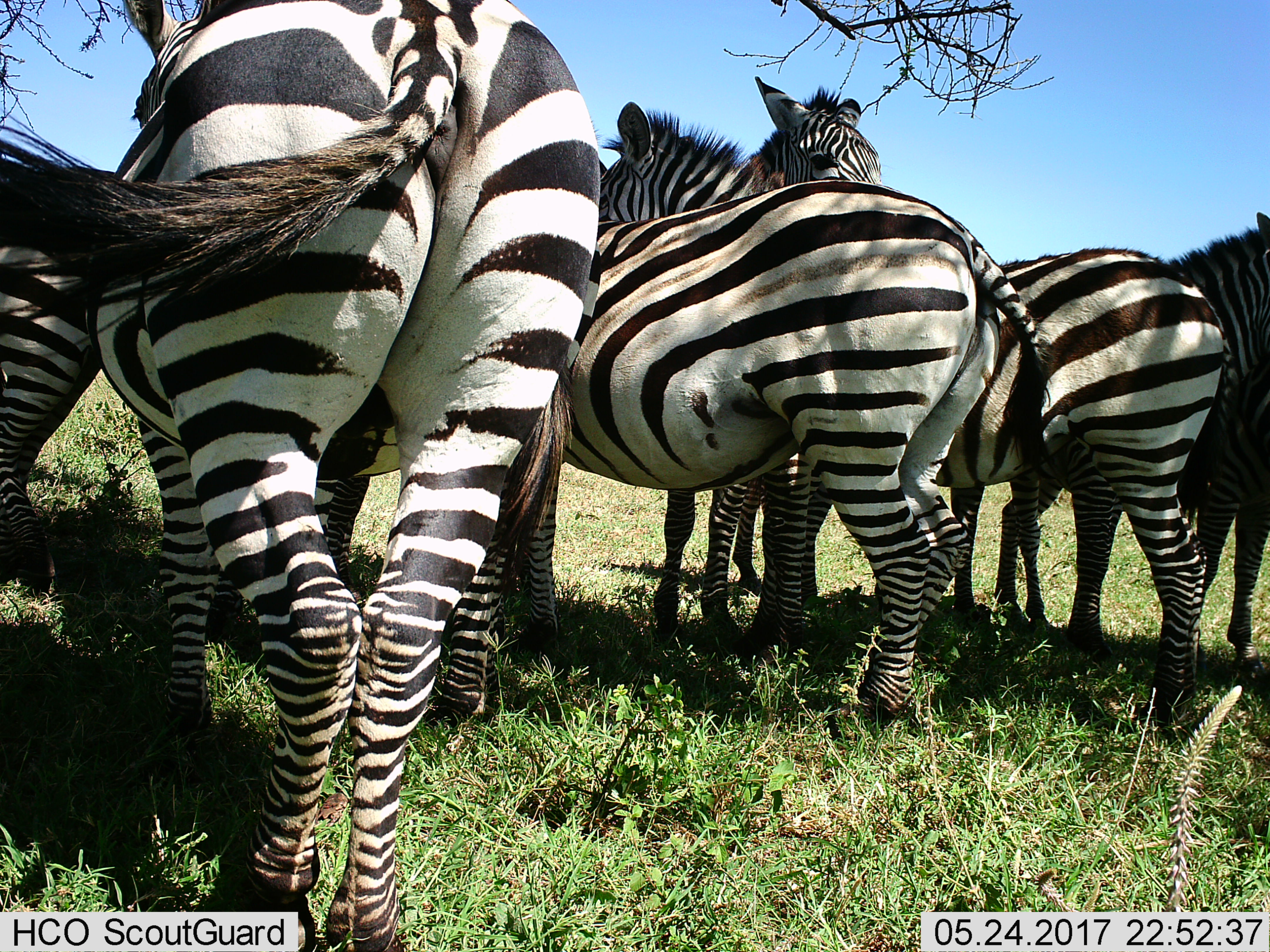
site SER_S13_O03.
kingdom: Animalia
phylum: Chordata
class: Mammalia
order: Perissodactyla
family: Equidae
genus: Equus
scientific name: Equus quagga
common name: plains zebra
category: zebraplains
Zebraplains (plains zebra) (Equus quagga), count 7. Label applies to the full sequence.